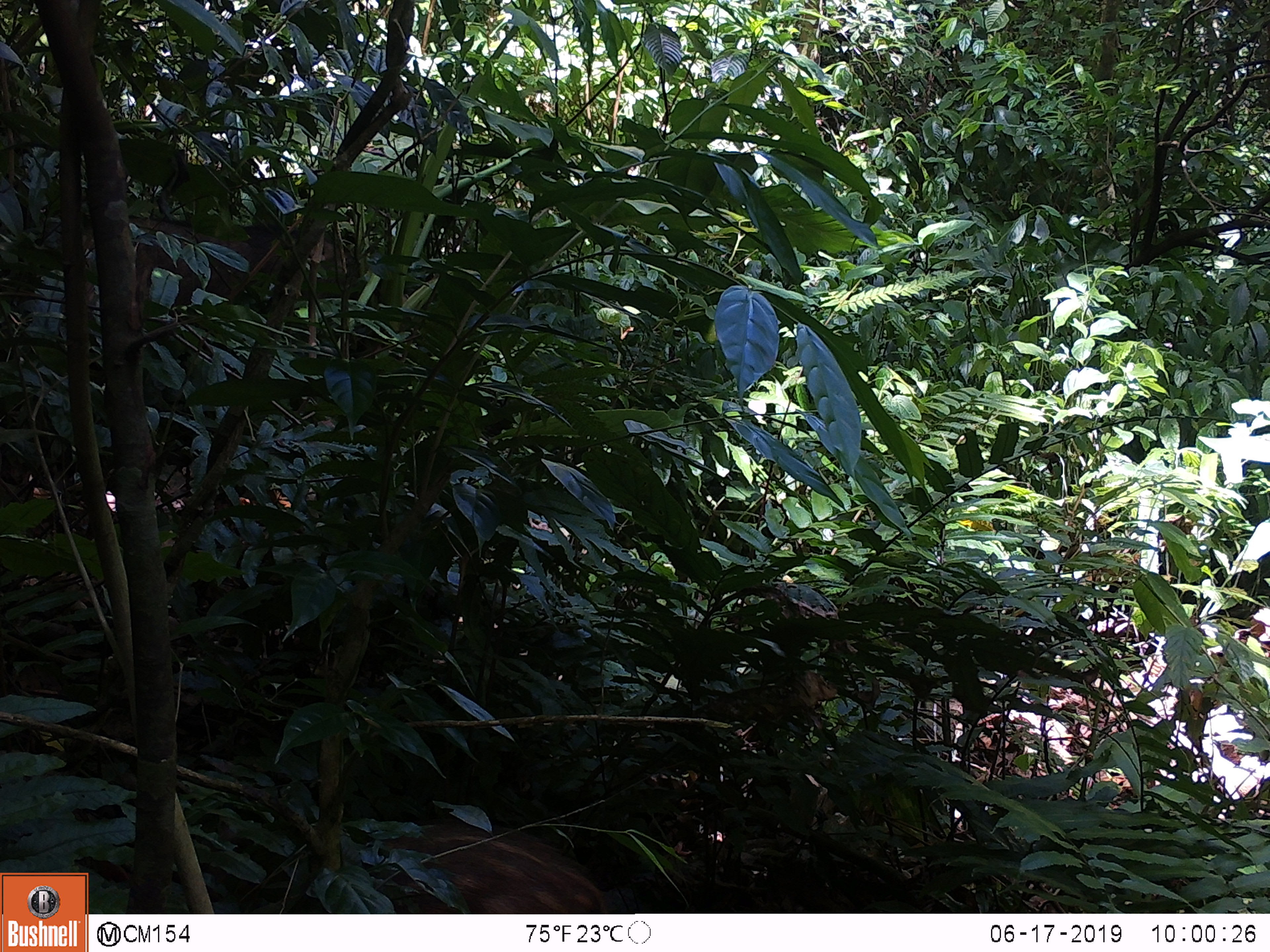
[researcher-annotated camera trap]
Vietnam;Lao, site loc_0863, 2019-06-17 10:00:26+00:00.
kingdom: Animalia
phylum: Chordata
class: Mammalia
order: Artiodactyla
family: Suidae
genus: Sus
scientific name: Sus scrofa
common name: eurasian wild pig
Eurasian wild pig (Sus scrofa). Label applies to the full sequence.